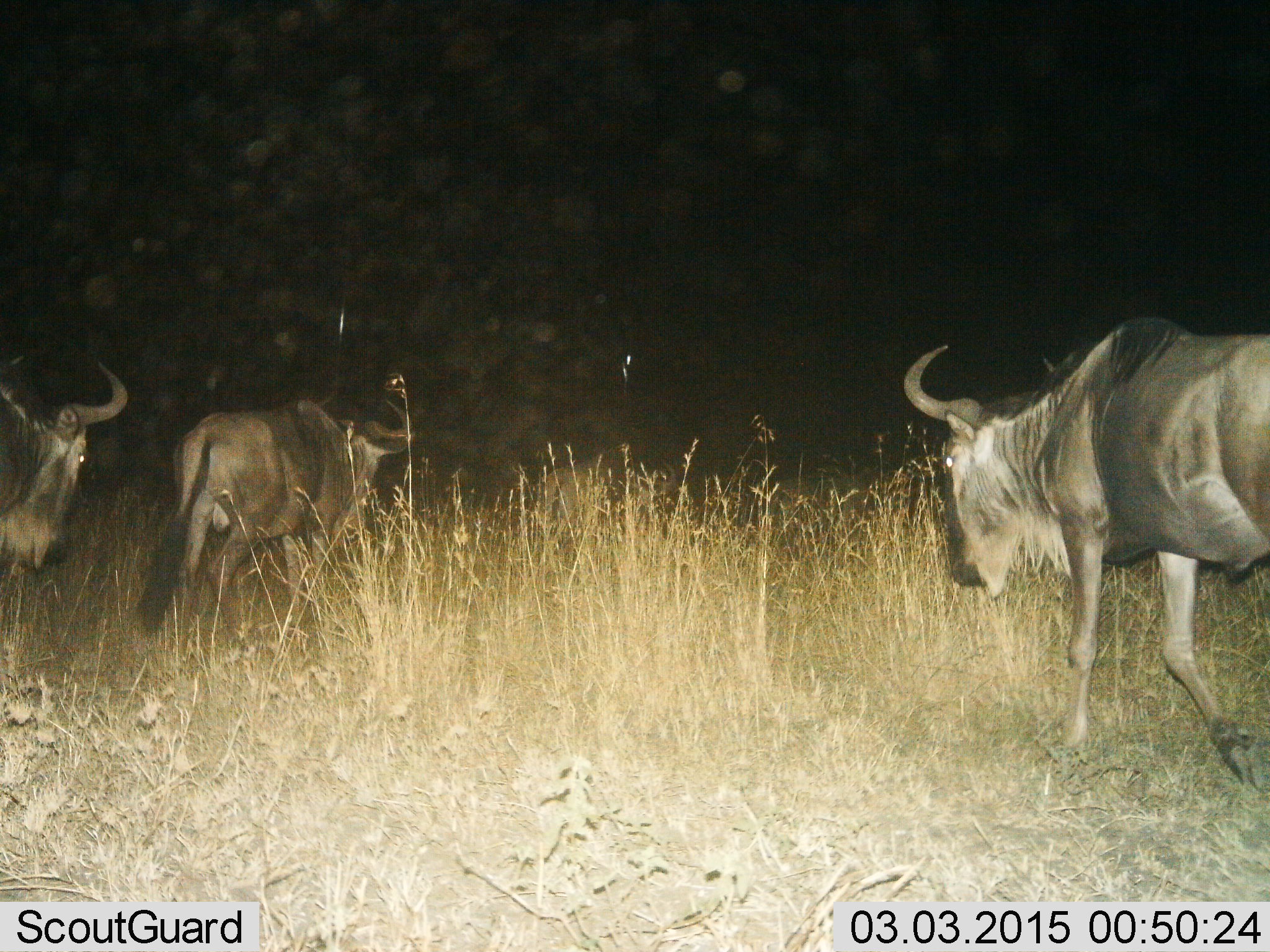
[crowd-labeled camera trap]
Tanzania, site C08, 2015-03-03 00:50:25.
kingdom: Animalia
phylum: Chordata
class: Mammalia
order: Artiodactyla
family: Bovidae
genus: Connochaetes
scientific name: Connochaetes taurinus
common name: blue wildebeest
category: wildebeest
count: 3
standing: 10%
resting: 0%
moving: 90%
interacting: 0%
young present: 0%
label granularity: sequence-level